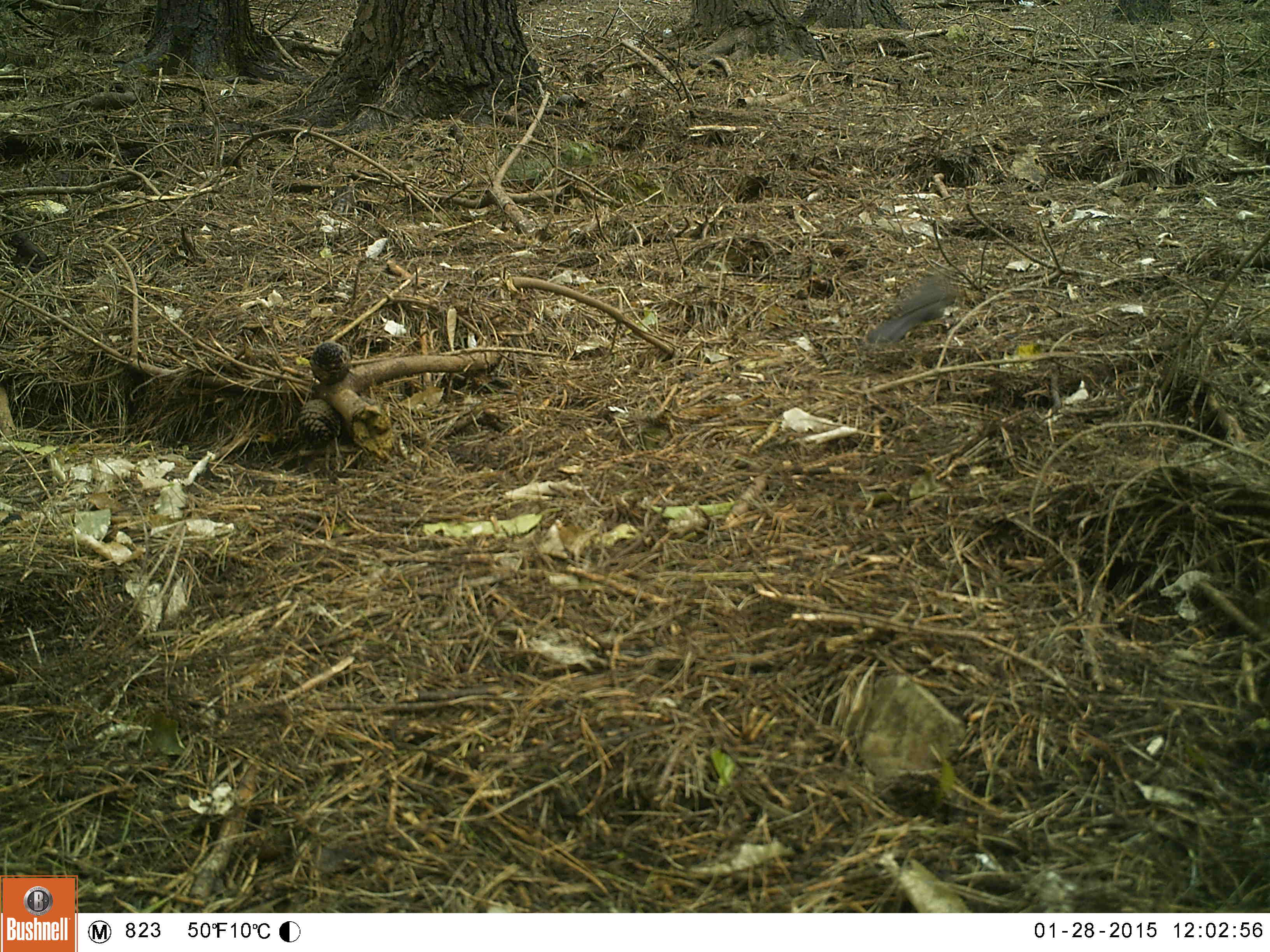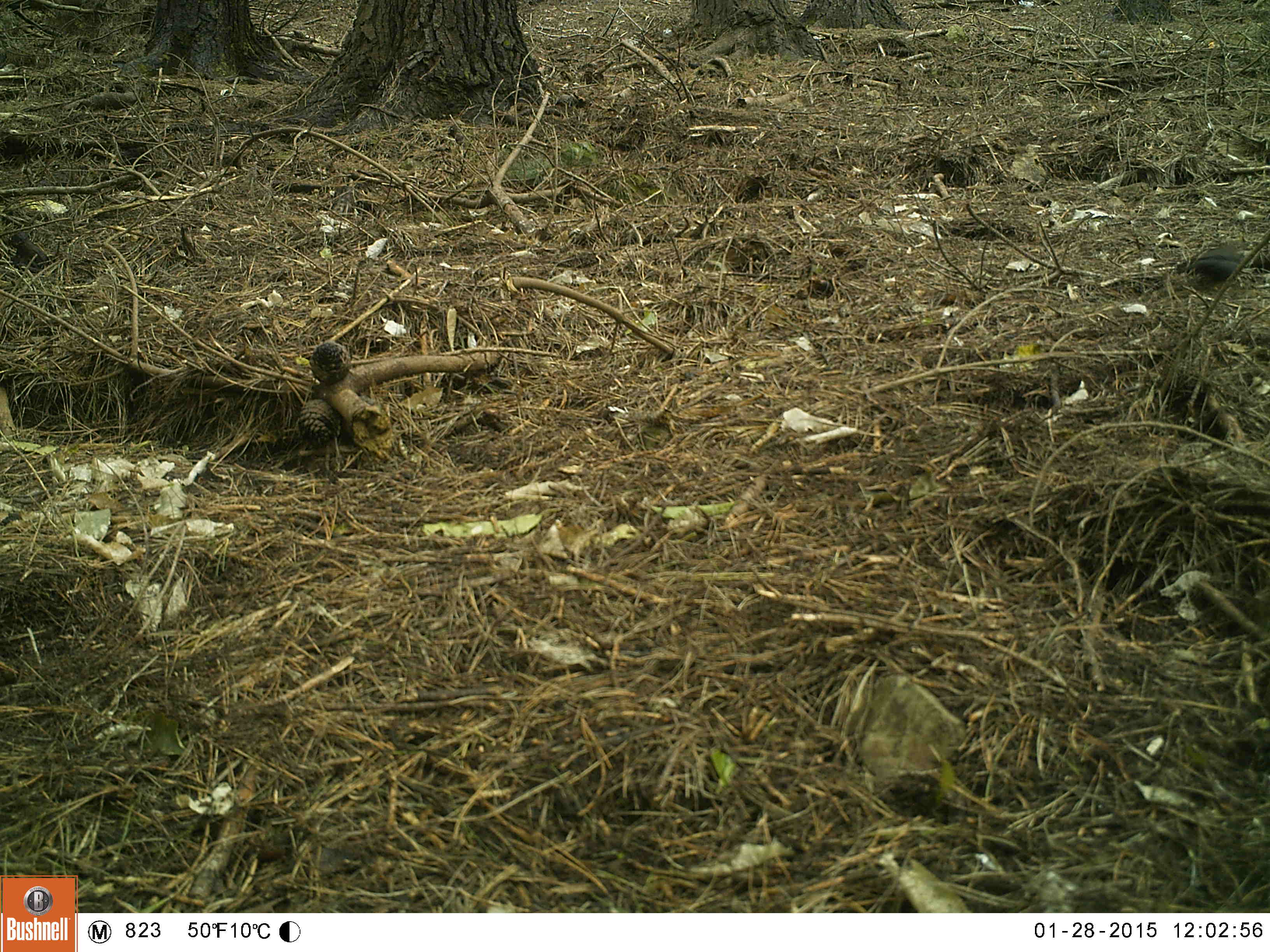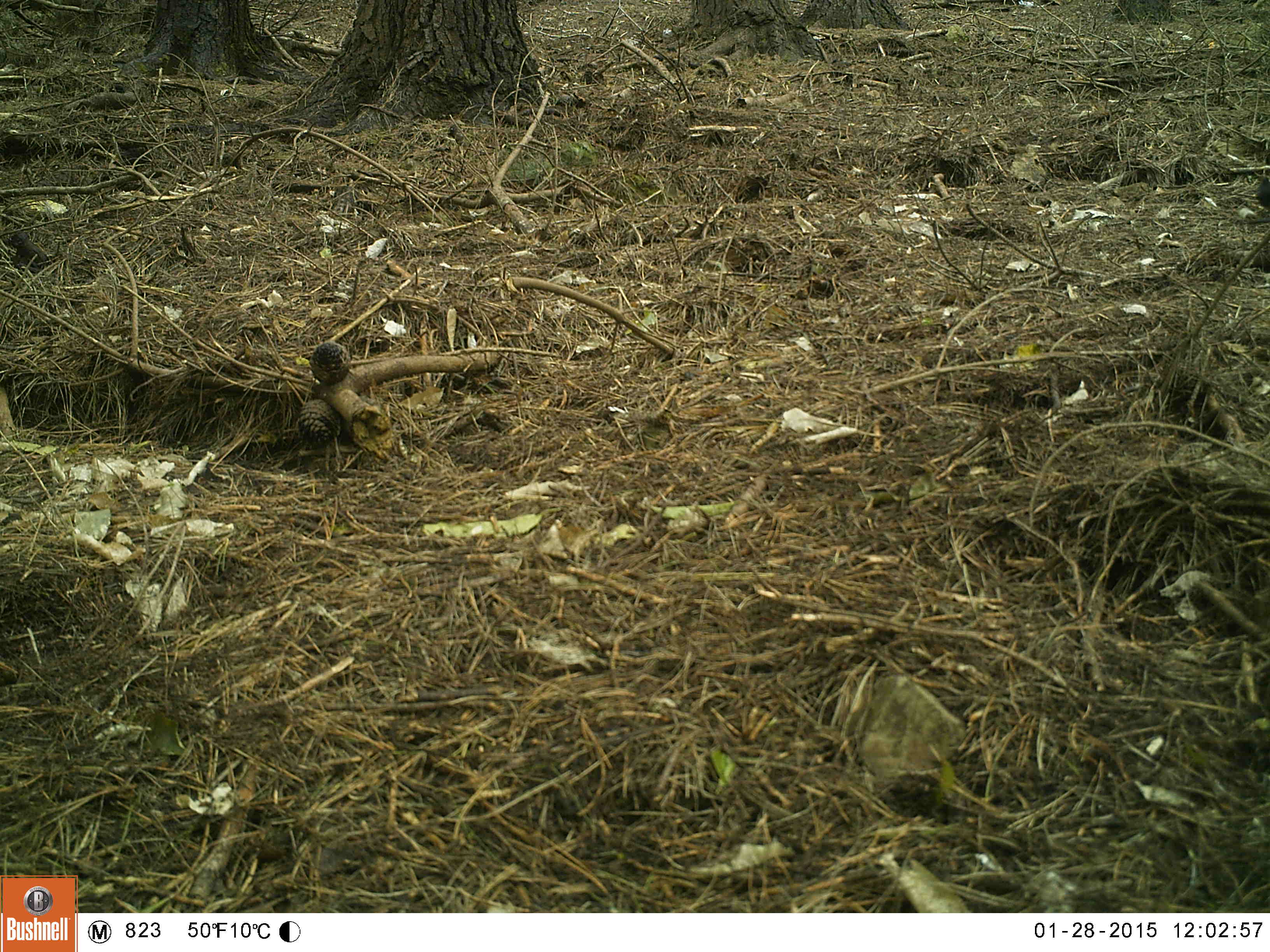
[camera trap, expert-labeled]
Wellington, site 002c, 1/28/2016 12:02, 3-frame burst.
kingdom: Animalia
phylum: Chordata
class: Aves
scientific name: Aves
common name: bird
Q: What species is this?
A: Bird (Aves).